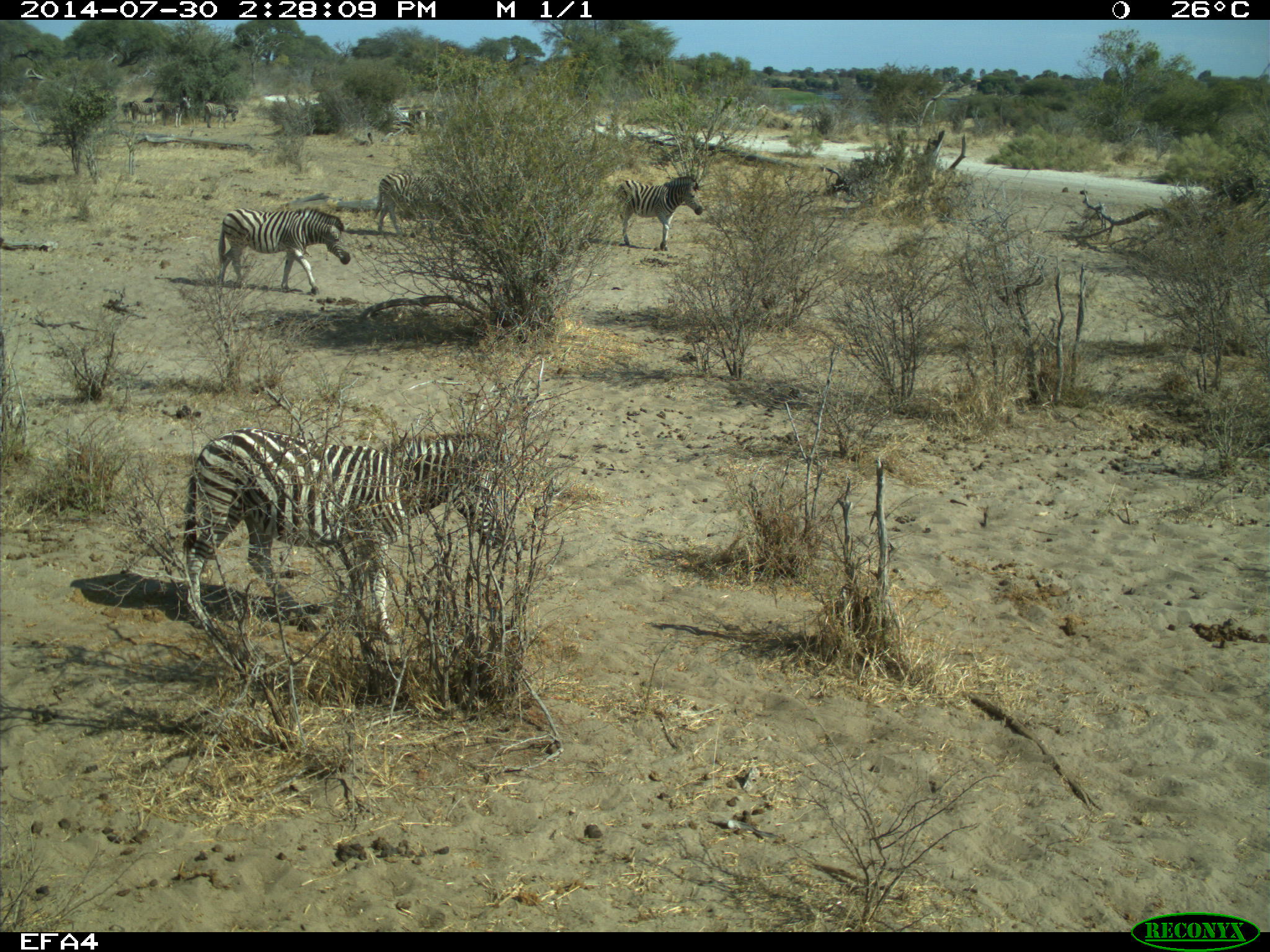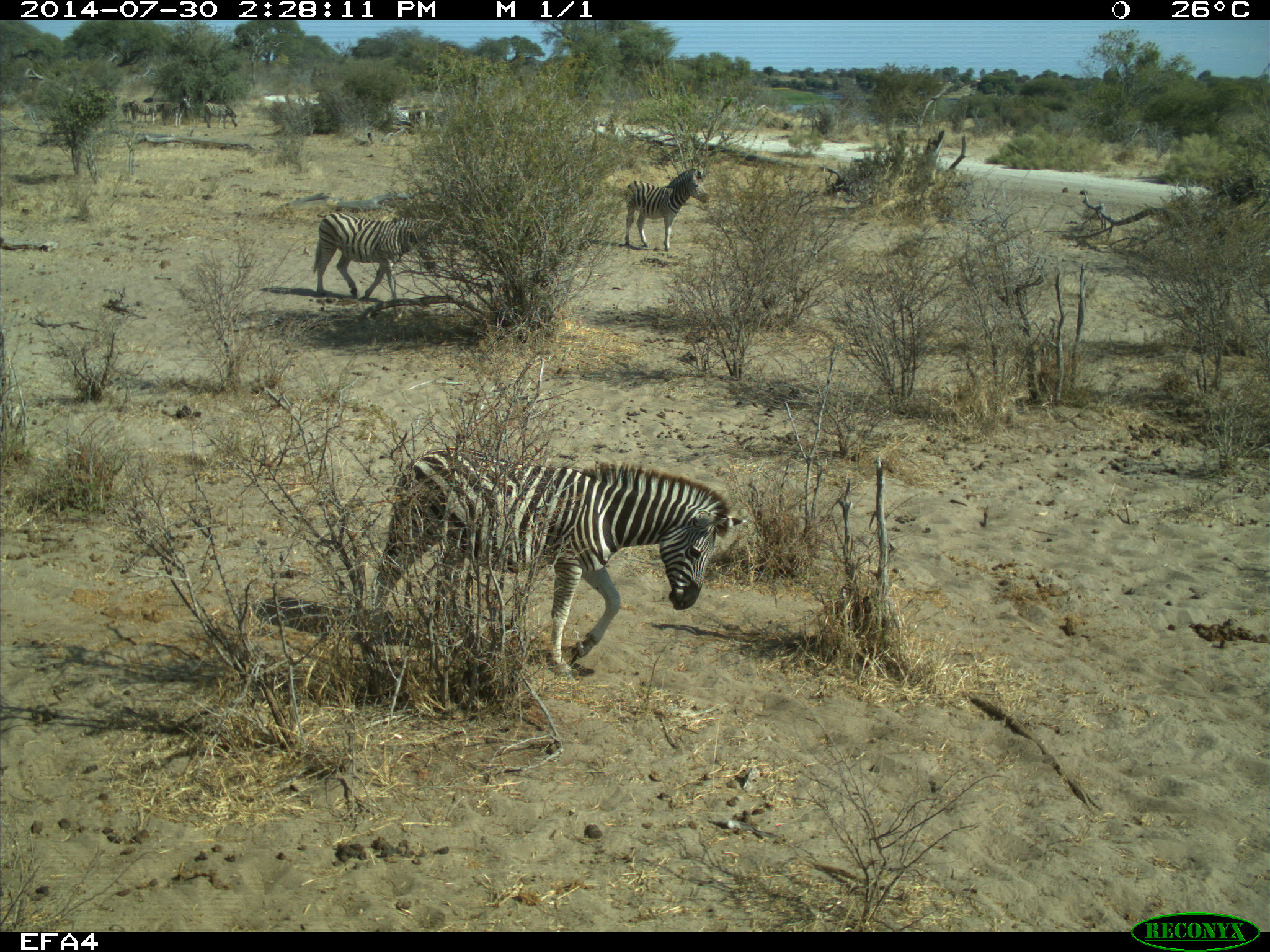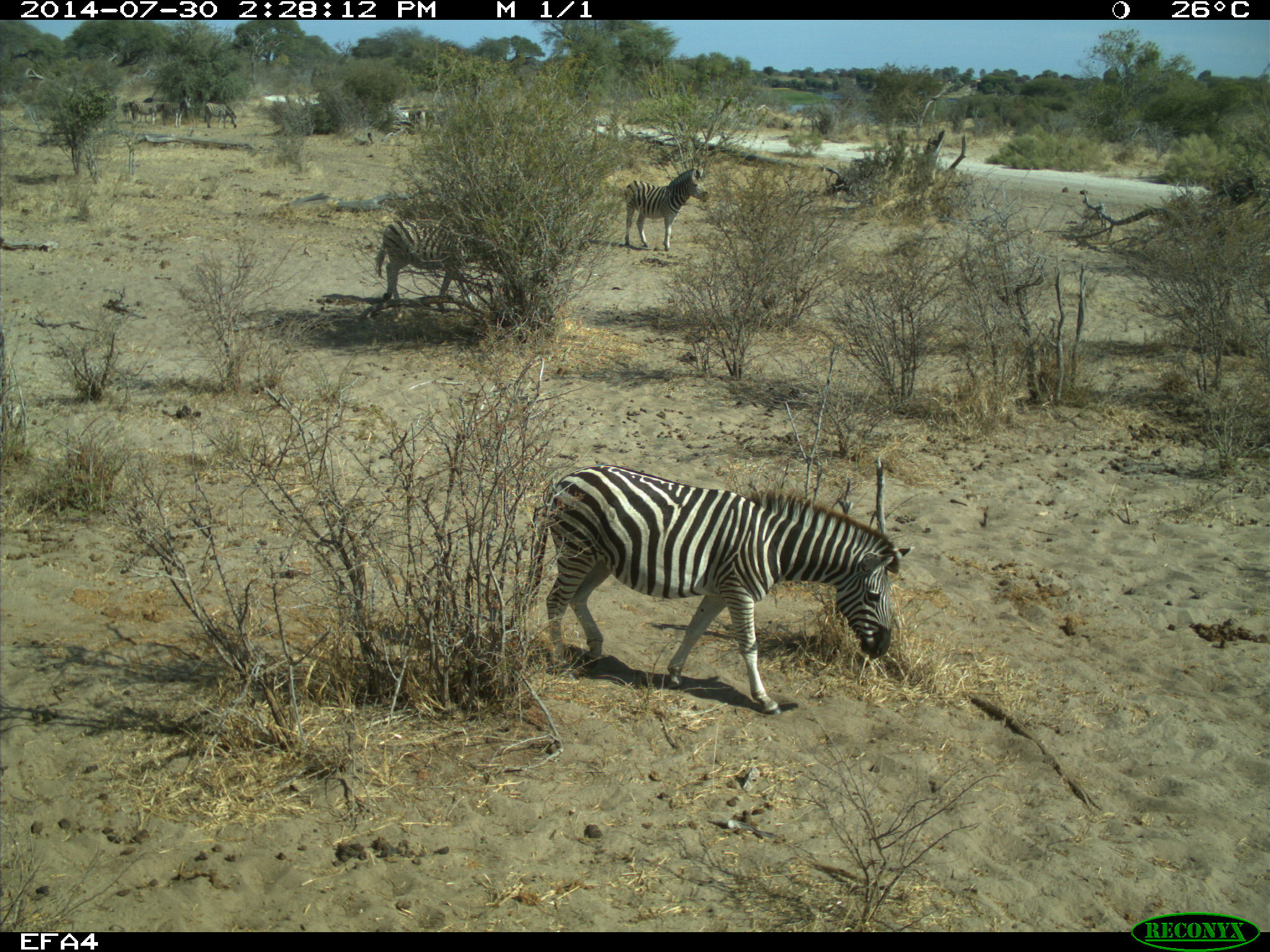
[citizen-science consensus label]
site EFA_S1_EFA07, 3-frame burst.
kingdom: Animalia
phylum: Chordata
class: Mammalia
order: Perissodactyla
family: Equidae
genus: Equus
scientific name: Equus quagga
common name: plains zebra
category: zebraplains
Zebraplains (plains zebra) (Equus quagga), count 4. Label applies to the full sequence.